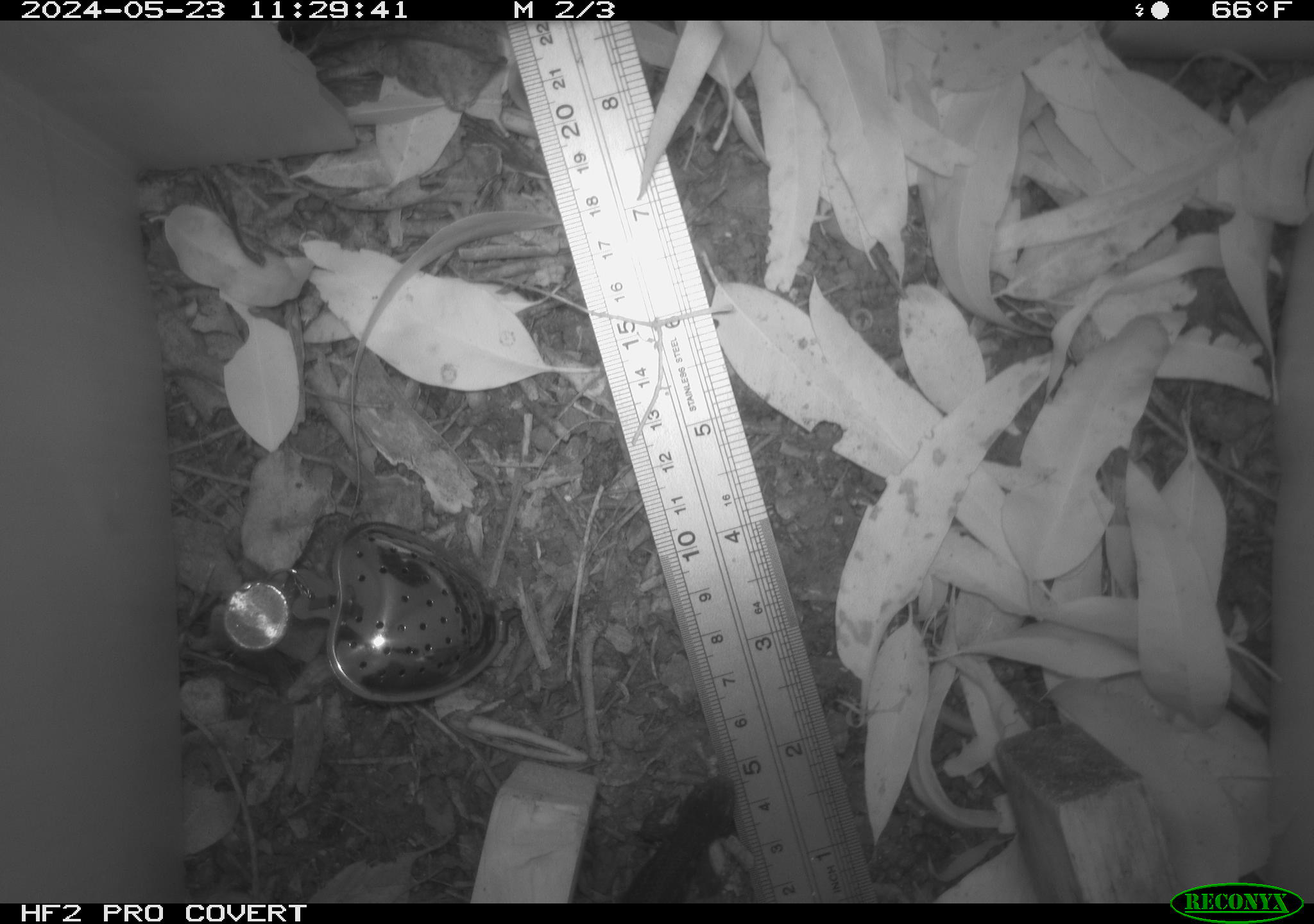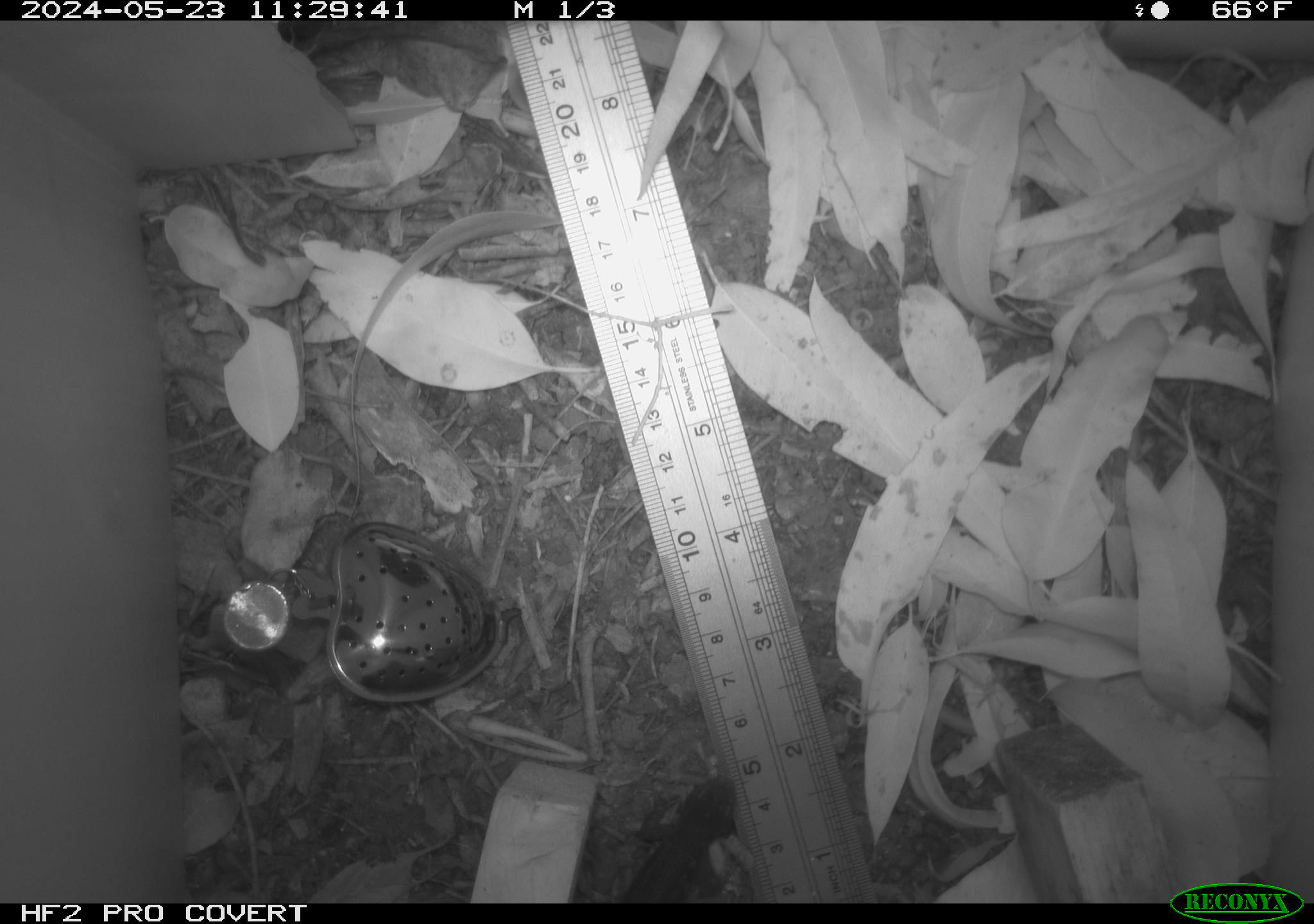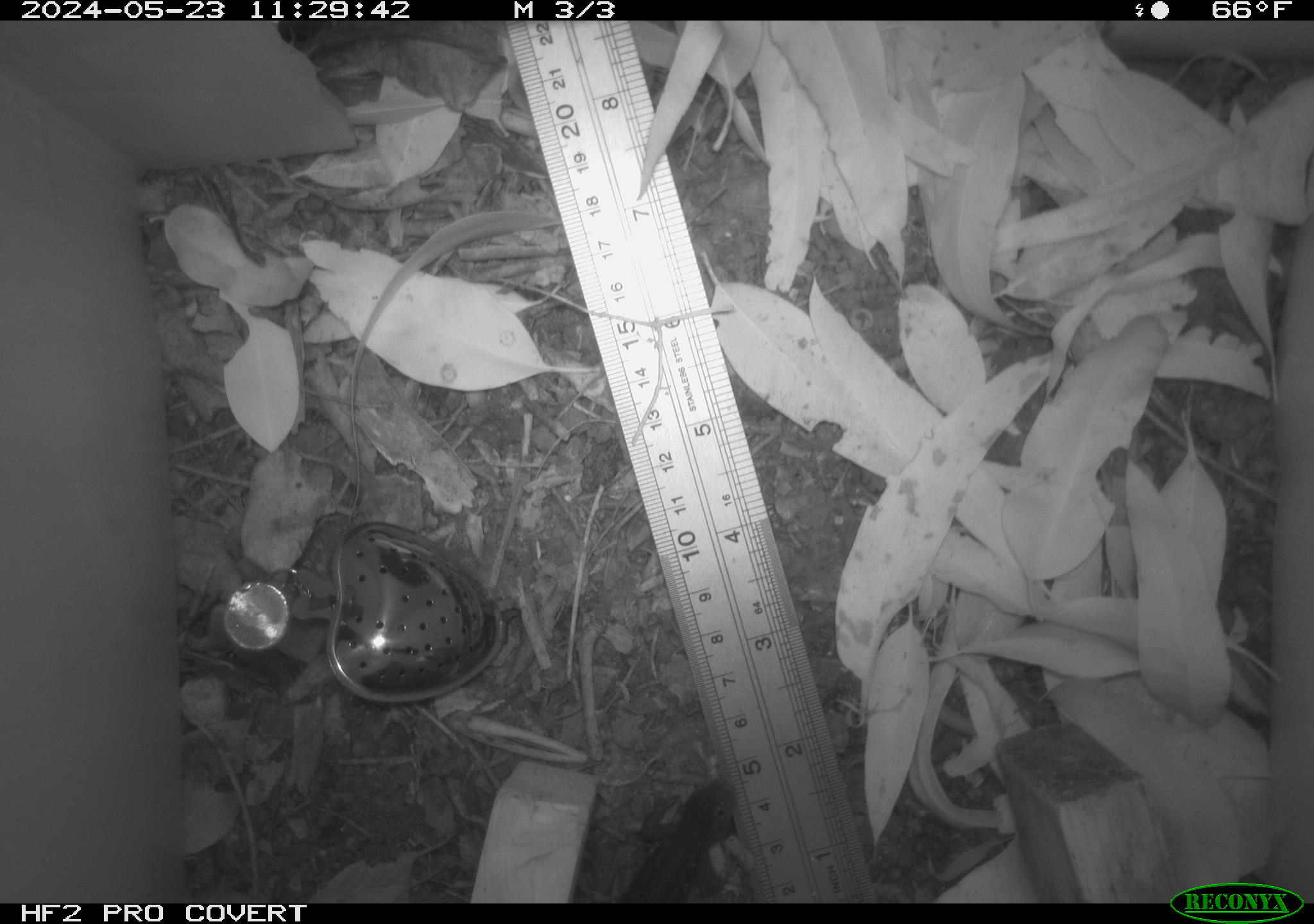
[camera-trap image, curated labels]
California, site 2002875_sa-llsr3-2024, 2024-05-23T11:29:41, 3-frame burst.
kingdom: Animalia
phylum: Chordata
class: Reptilia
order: Squamata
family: Phrynosomatidae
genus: Sceloporus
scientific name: Sceloporus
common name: spiny lizards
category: sceloporus species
Sceloporus species (spiny lizards) (Sceloporus).